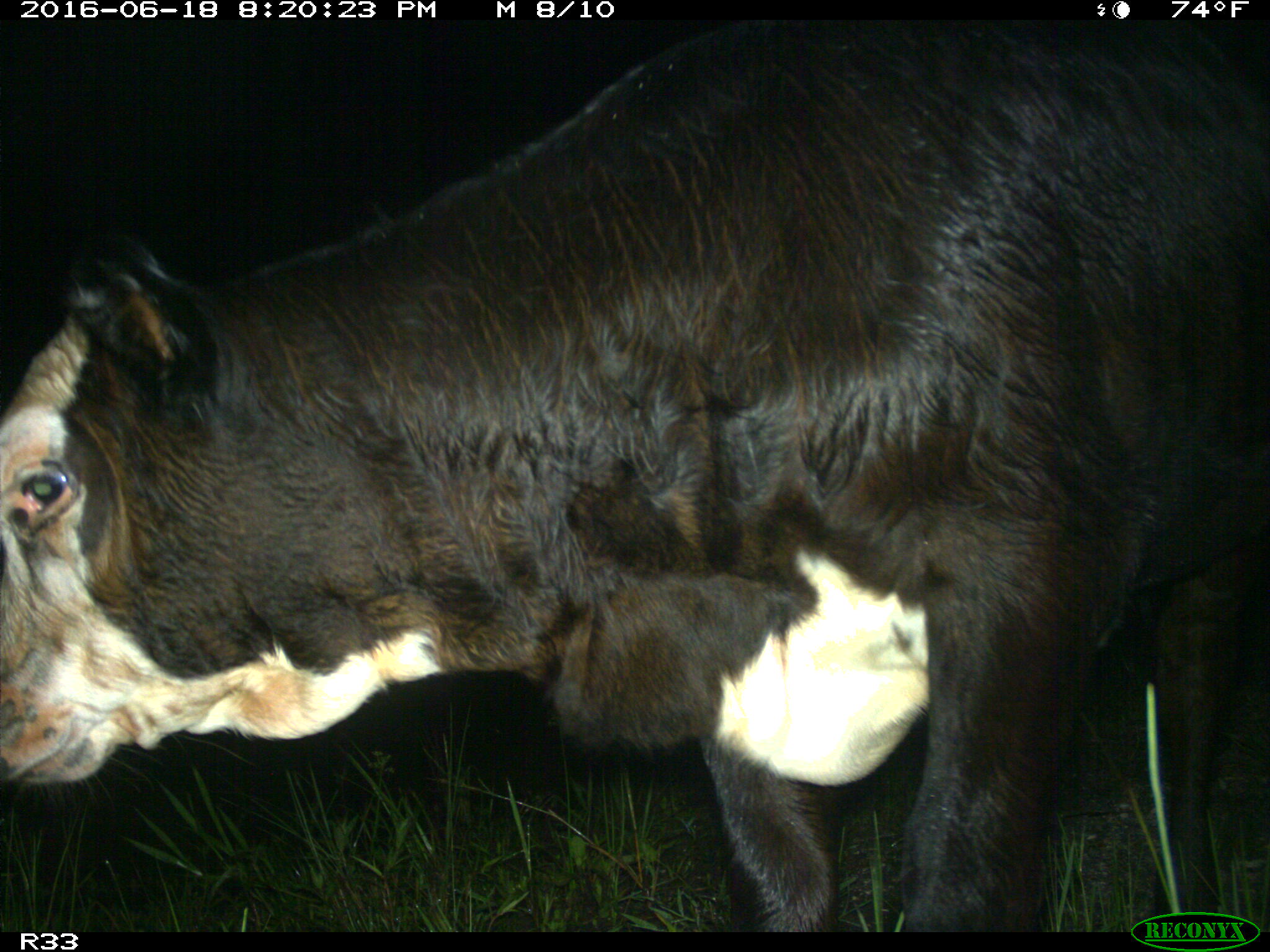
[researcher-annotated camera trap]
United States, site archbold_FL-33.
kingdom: Animalia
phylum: Chordata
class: Mammalia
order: Artiodactyla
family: Bovidae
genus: Bos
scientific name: Bos taurus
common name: domestic cow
Bos taurus (domestic cow).